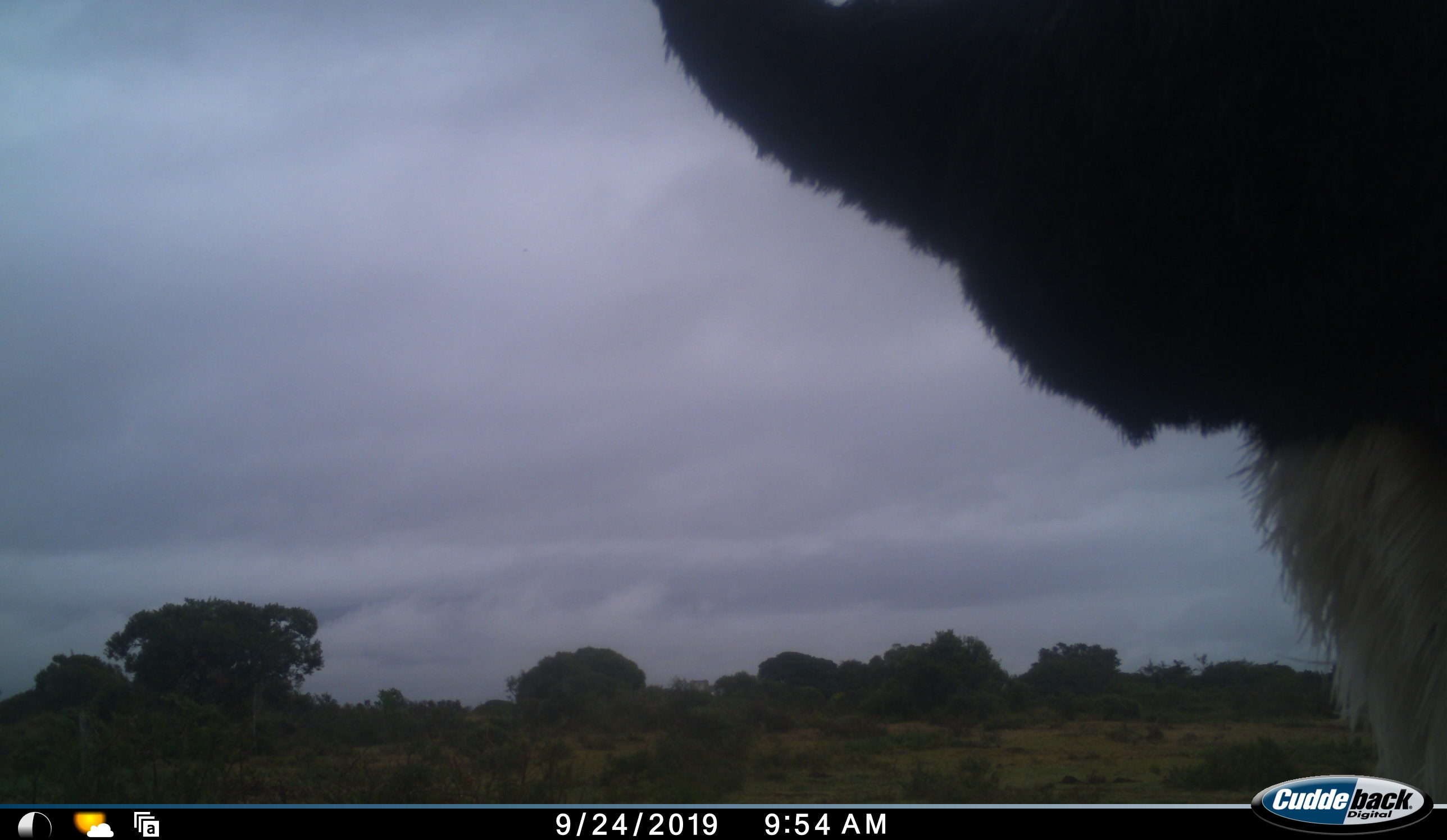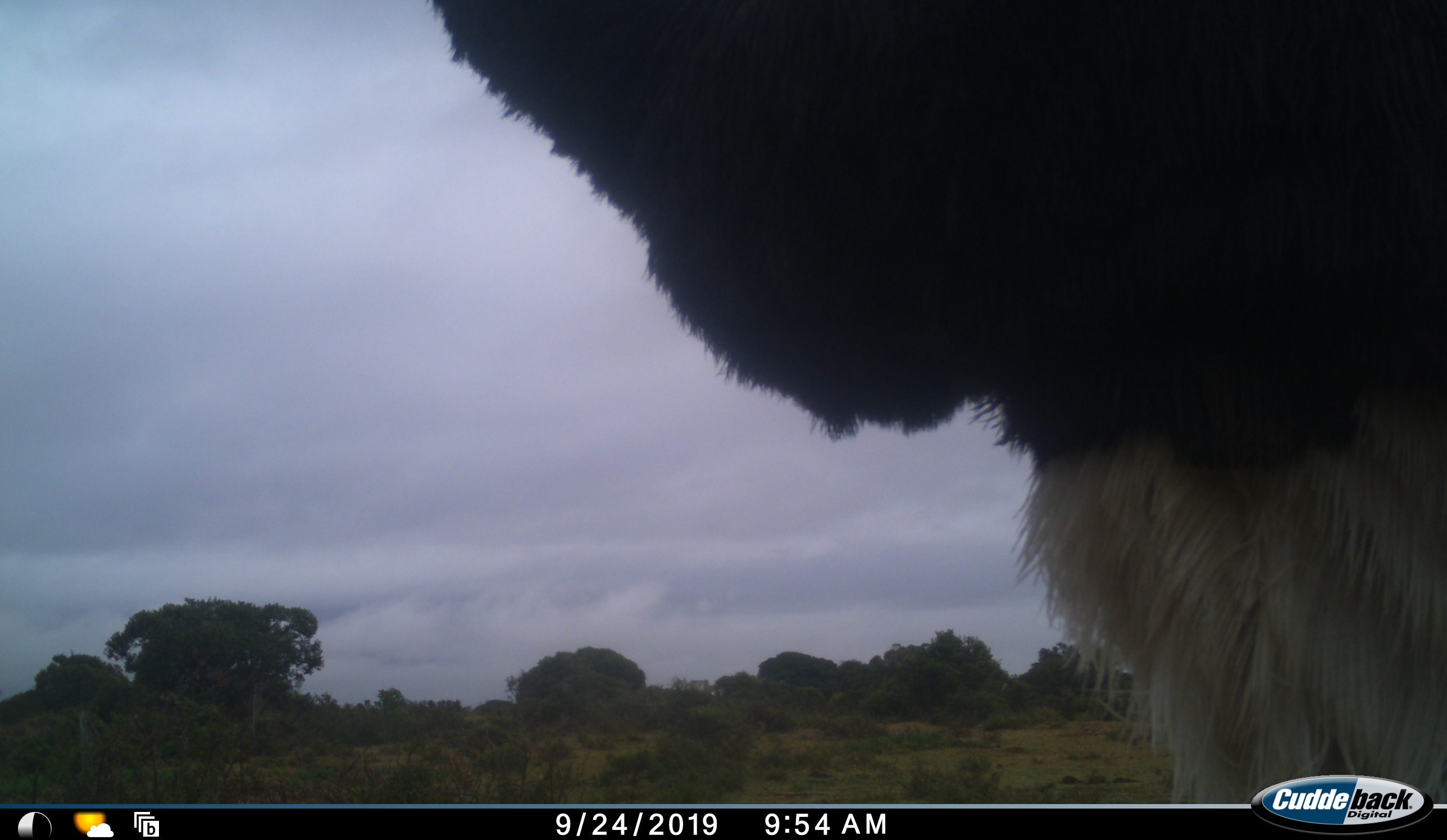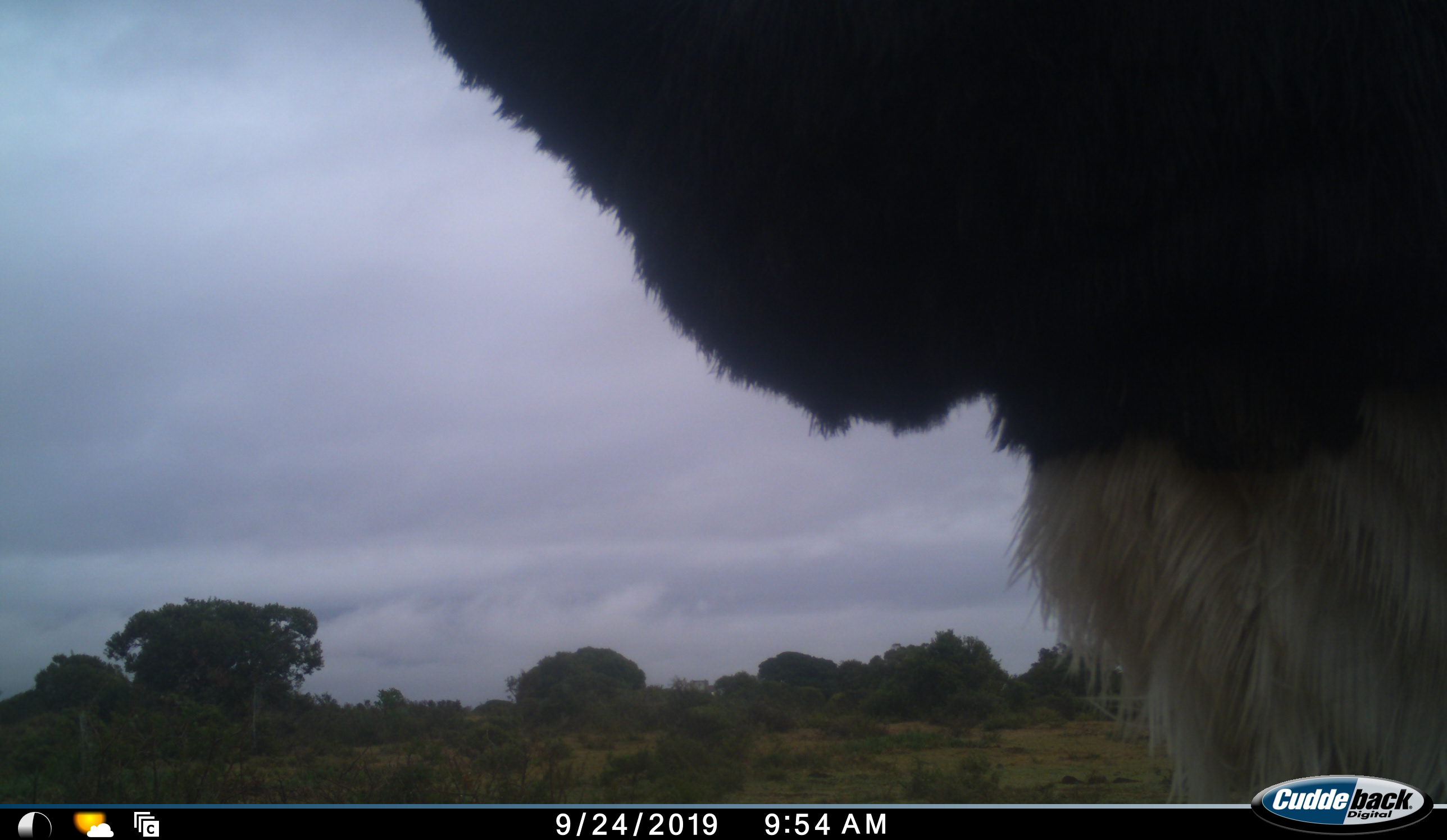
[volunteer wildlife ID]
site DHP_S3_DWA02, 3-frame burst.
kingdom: Animalia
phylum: Chordata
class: Aves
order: Struthioniformes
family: Struthionidae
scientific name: Struthionidae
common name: ostrich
Ostrich (Struthionidae), count 1. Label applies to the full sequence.